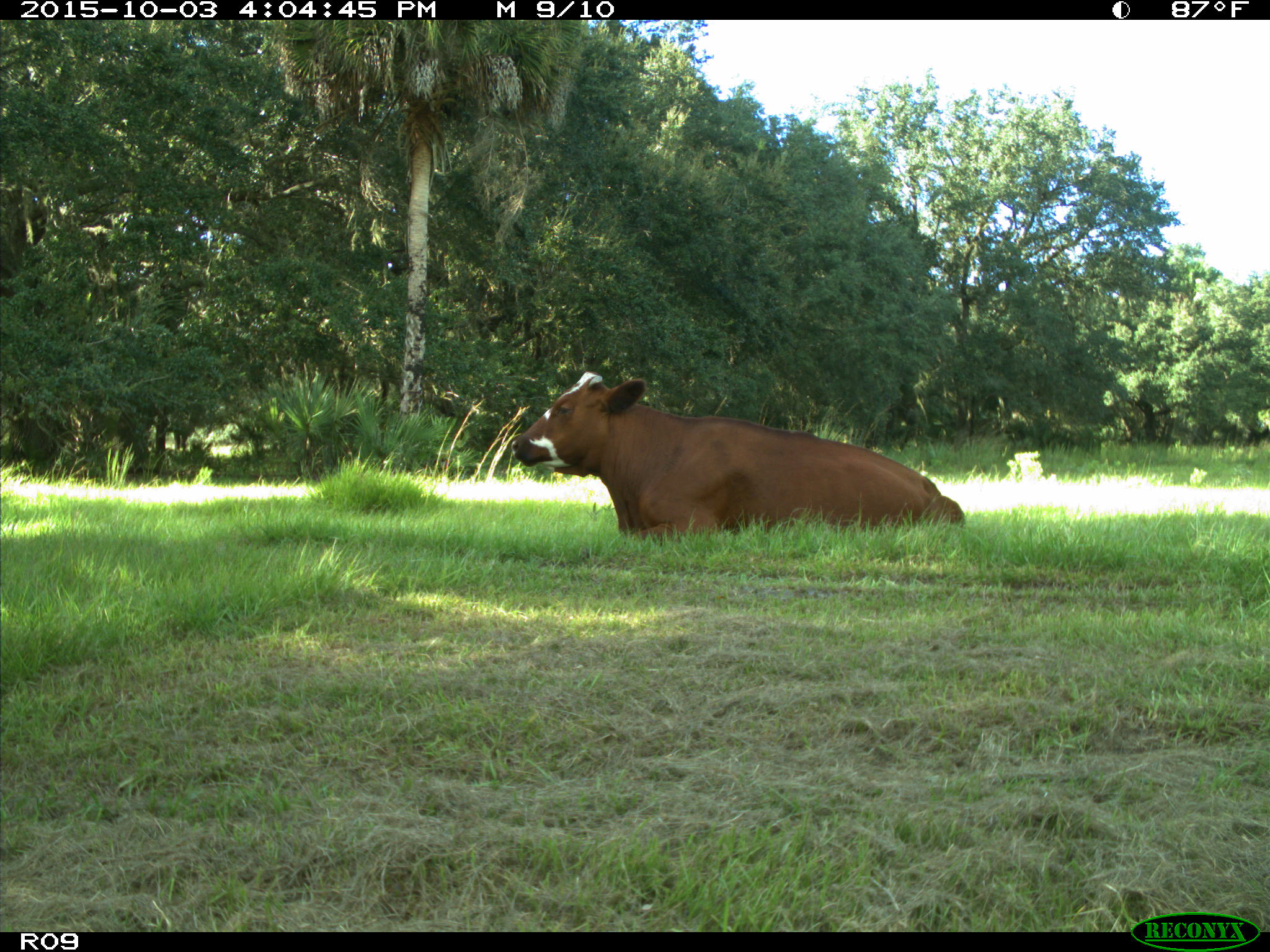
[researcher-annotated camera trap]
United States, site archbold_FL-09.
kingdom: Animalia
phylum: Chordata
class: Mammalia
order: Artiodactyla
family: Bovidae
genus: Bos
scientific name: Bos taurus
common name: domestic cow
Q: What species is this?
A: Bos taurus (domestic cow).